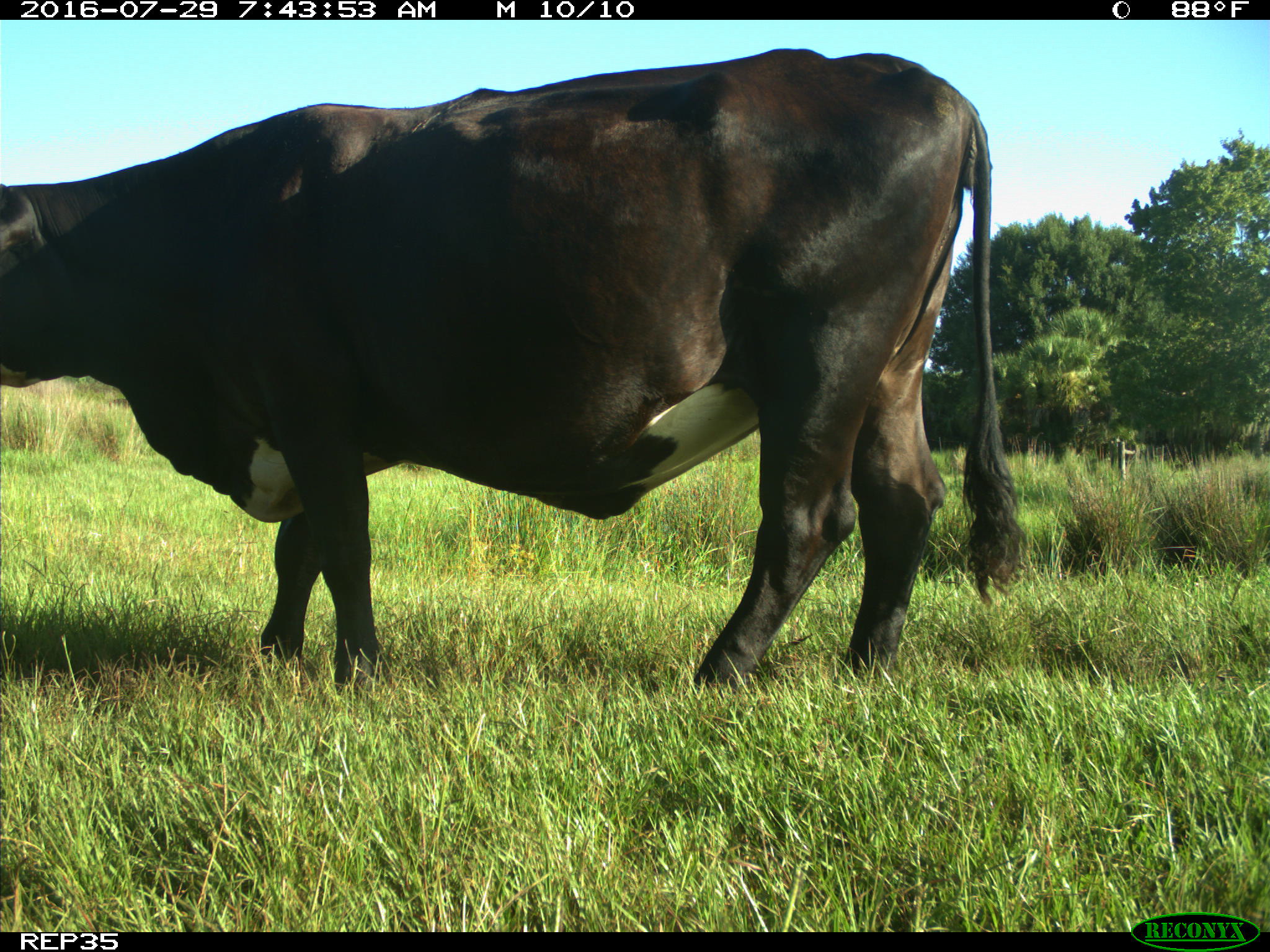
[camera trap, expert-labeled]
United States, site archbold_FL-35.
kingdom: Animalia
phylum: Chordata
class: Mammalia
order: Artiodactyla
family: Bovidae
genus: Bos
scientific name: Bos taurus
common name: domestic cow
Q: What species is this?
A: Bos taurus (domestic cow).